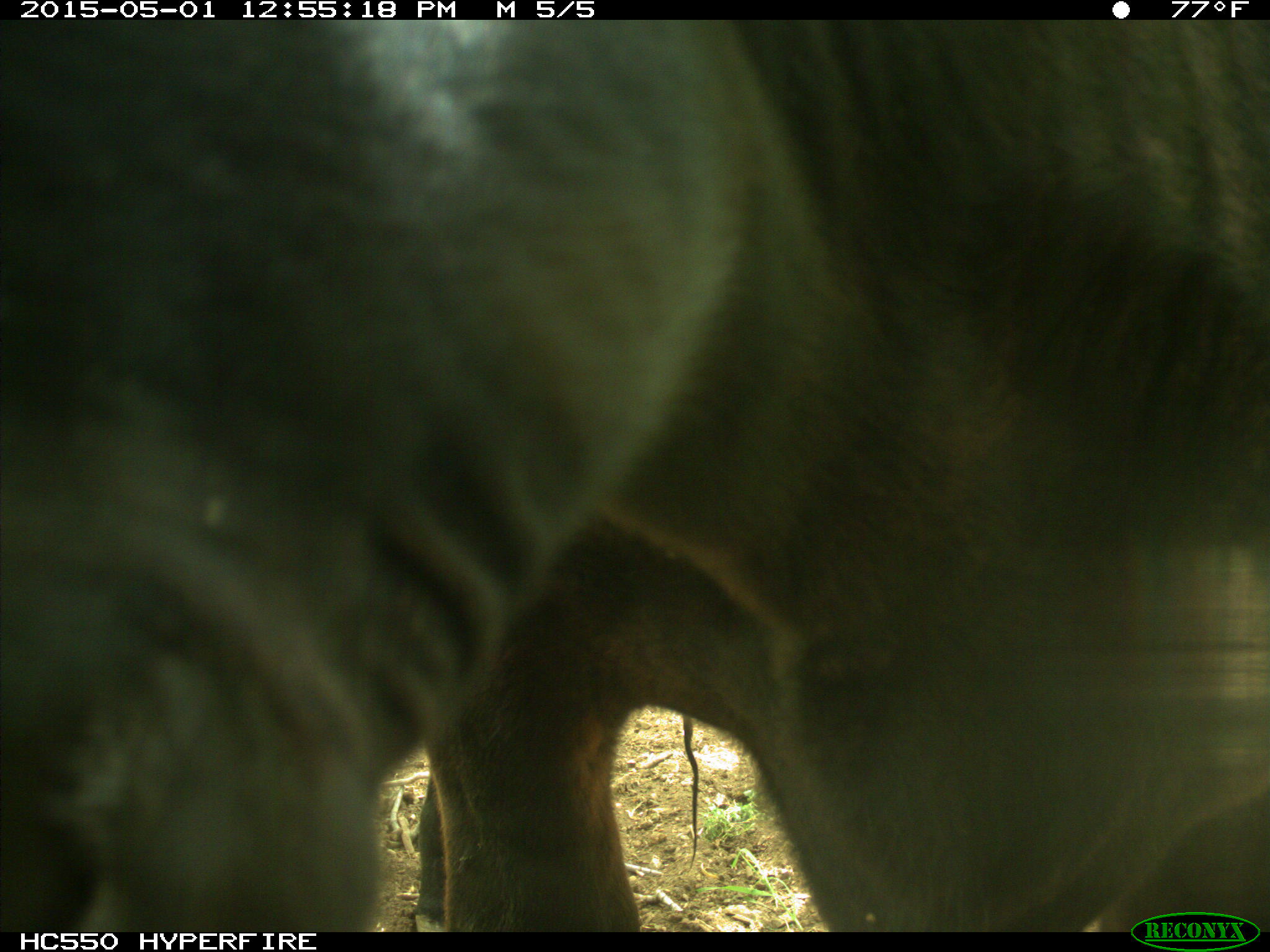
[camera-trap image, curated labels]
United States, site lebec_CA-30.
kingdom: Animalia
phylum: Chordata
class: Mammalia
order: Artiodactyla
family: Bovidae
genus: Bos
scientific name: Bos taurus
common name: domestic cow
Bos taurus (domestic cow).